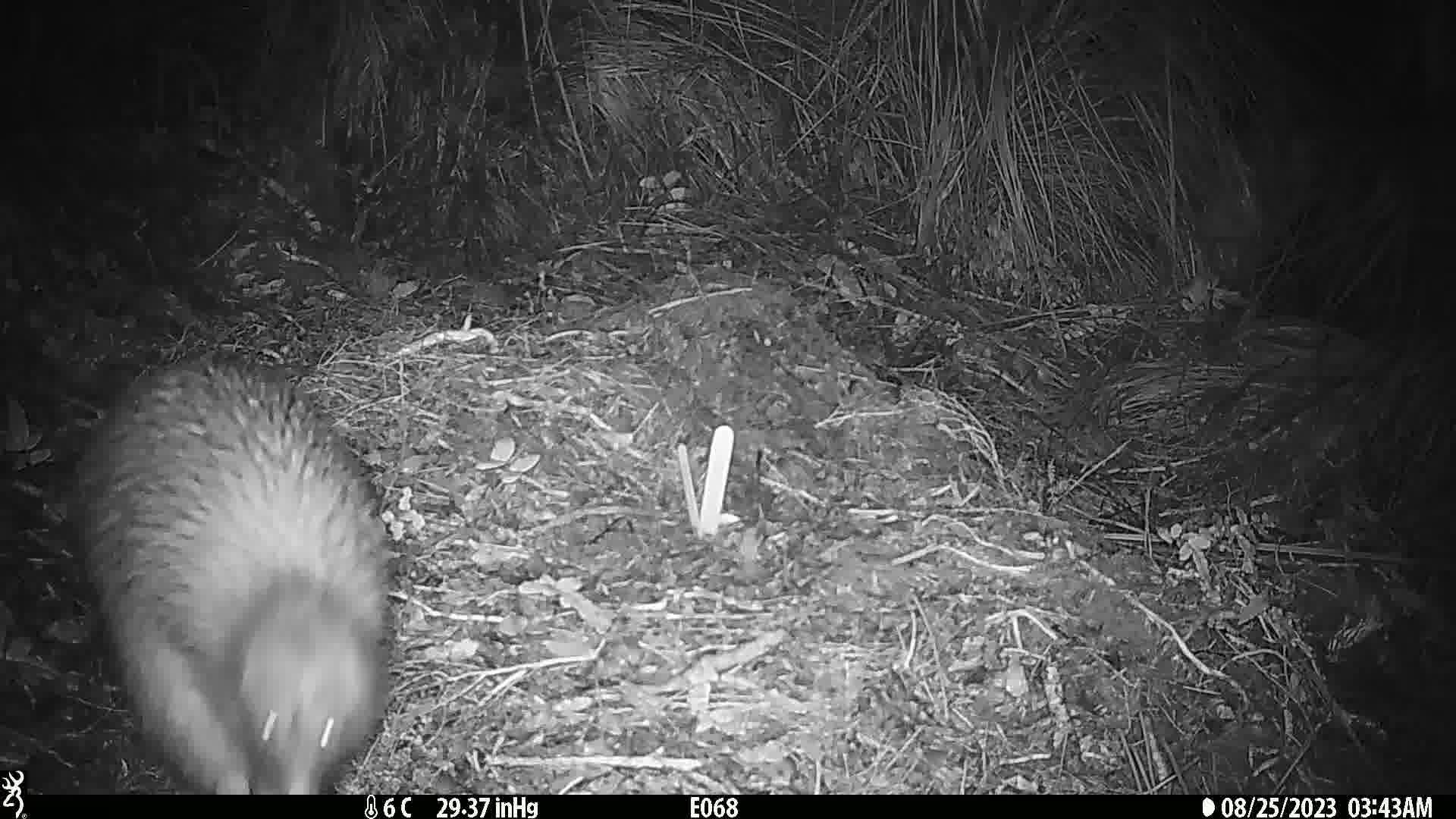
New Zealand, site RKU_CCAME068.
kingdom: Animalia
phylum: Chordata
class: Aves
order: Apterygiformes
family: Apterygidae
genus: Apteryx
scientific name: Apteryx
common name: kiwi